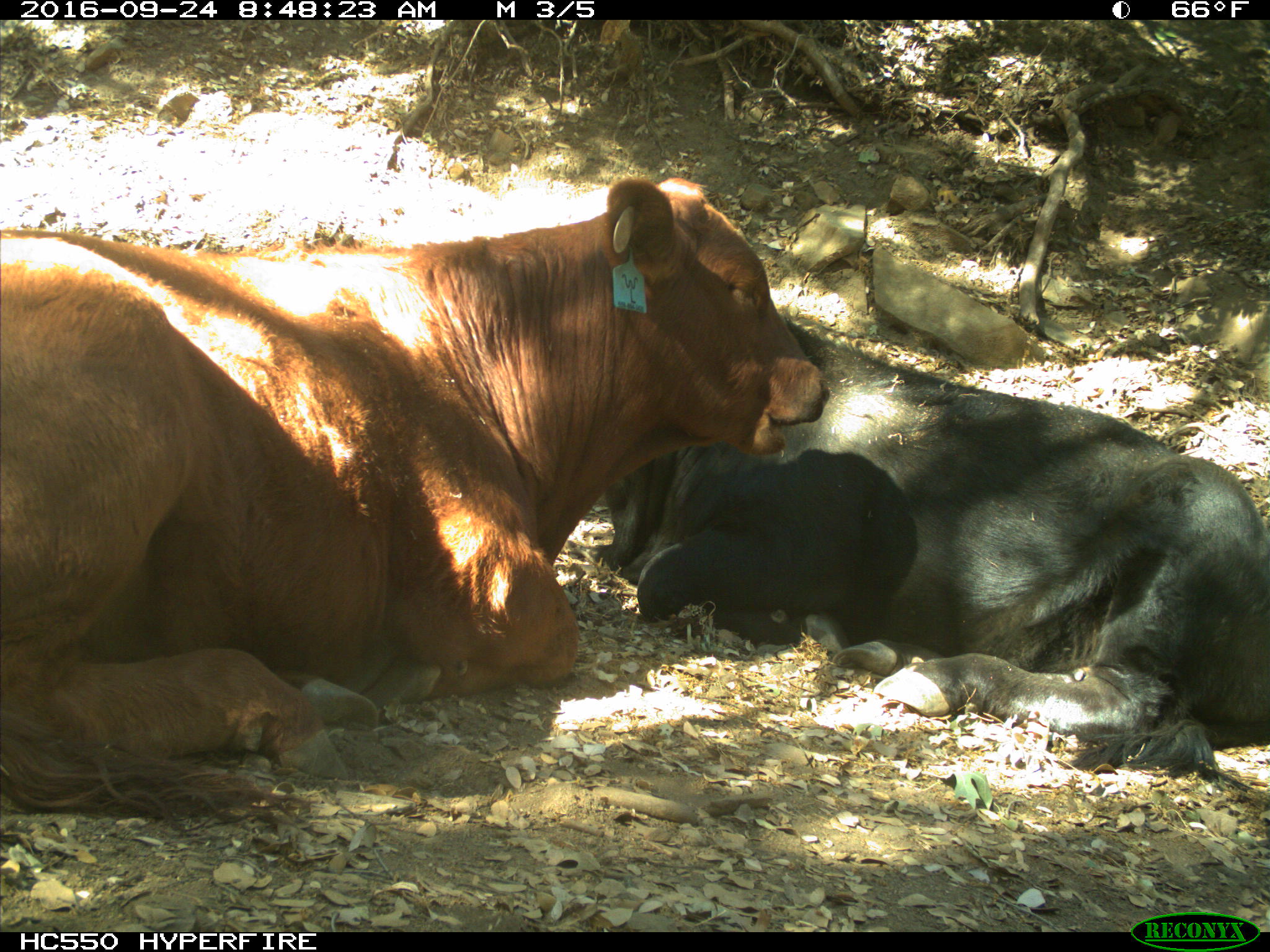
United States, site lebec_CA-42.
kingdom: Animalia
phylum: Chordata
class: Mammalia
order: Artiodactyla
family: Bovidae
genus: Bos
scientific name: Bos taurus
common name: domestic cow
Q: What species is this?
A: Bos taurus (domestic cow).